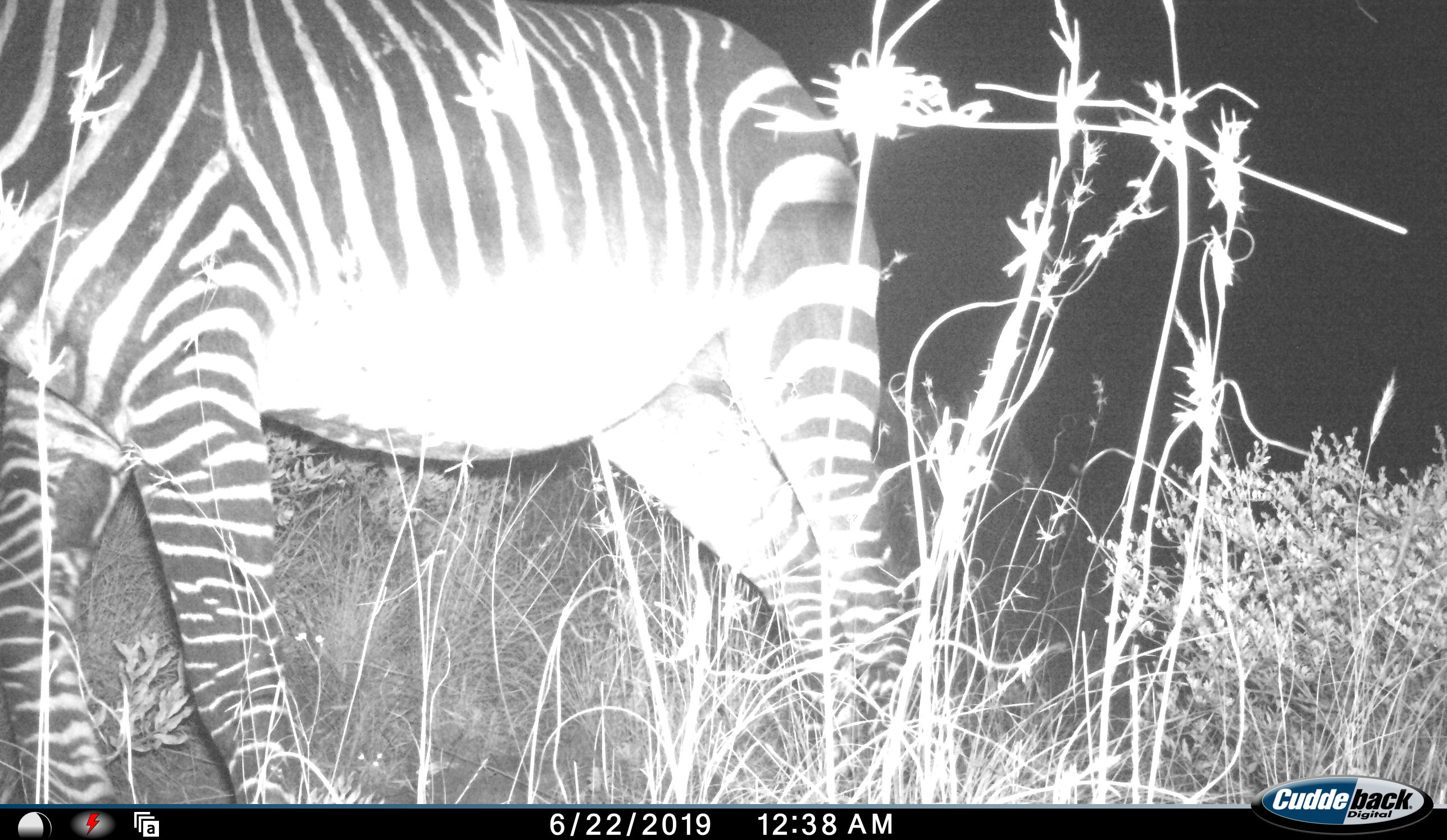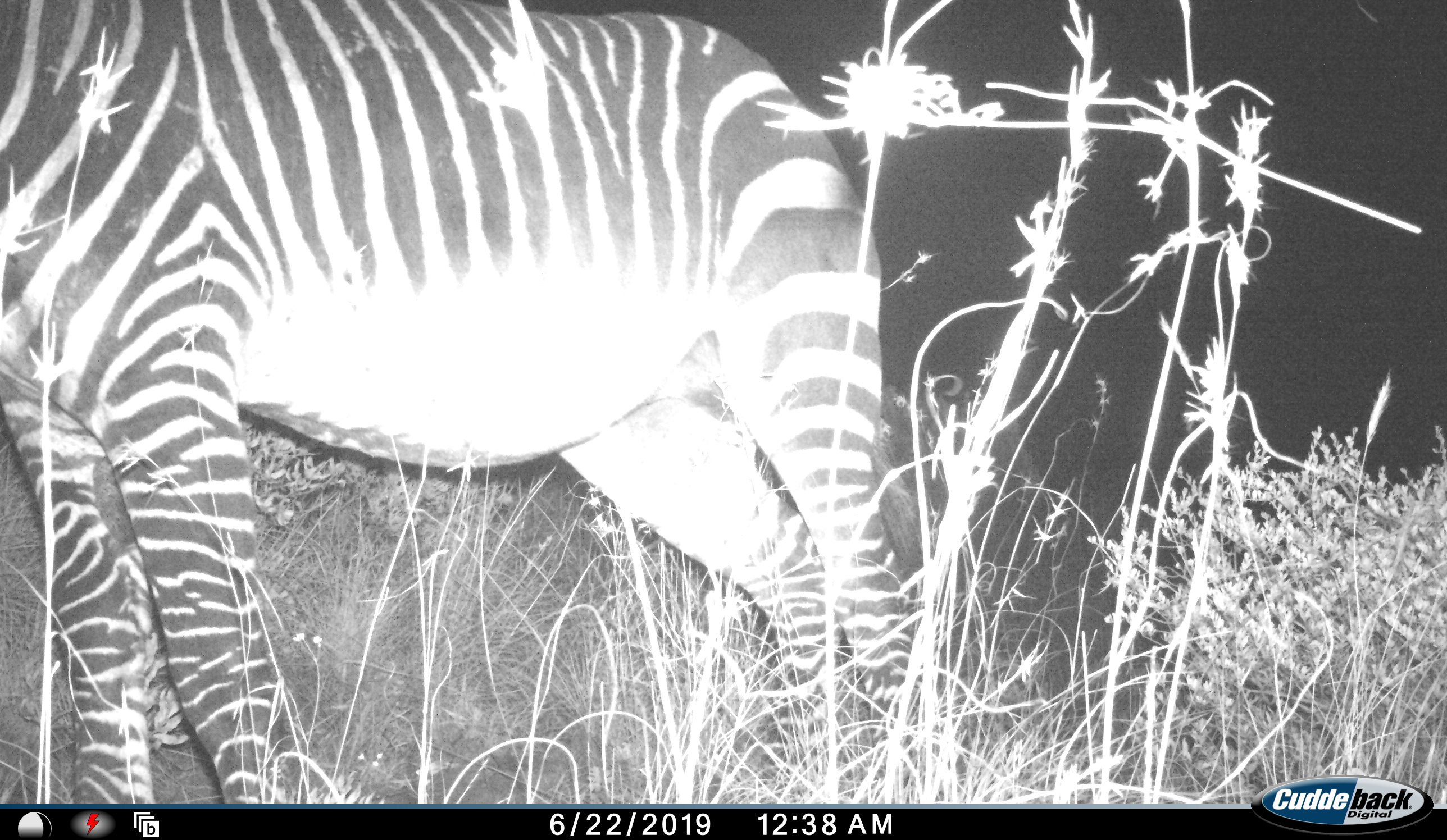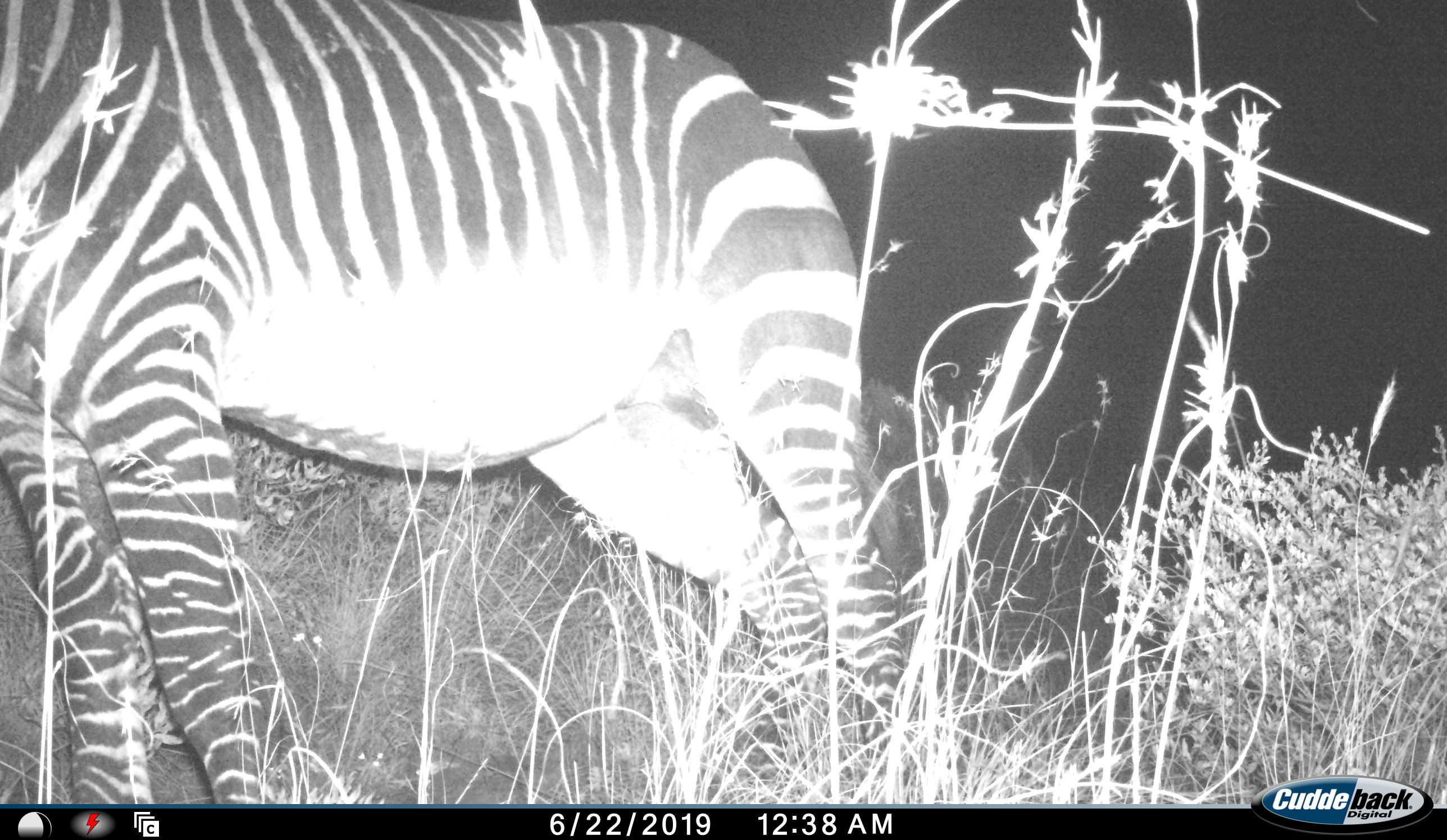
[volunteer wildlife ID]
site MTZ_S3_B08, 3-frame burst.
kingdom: Animalia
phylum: Chordata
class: Mammalia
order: Perissodactyla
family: Equidae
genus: Equus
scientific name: Equus zebra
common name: mountain zebra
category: zebramountain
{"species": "zebramountain (mountain zebra) (Equus zebra)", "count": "1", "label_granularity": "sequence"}